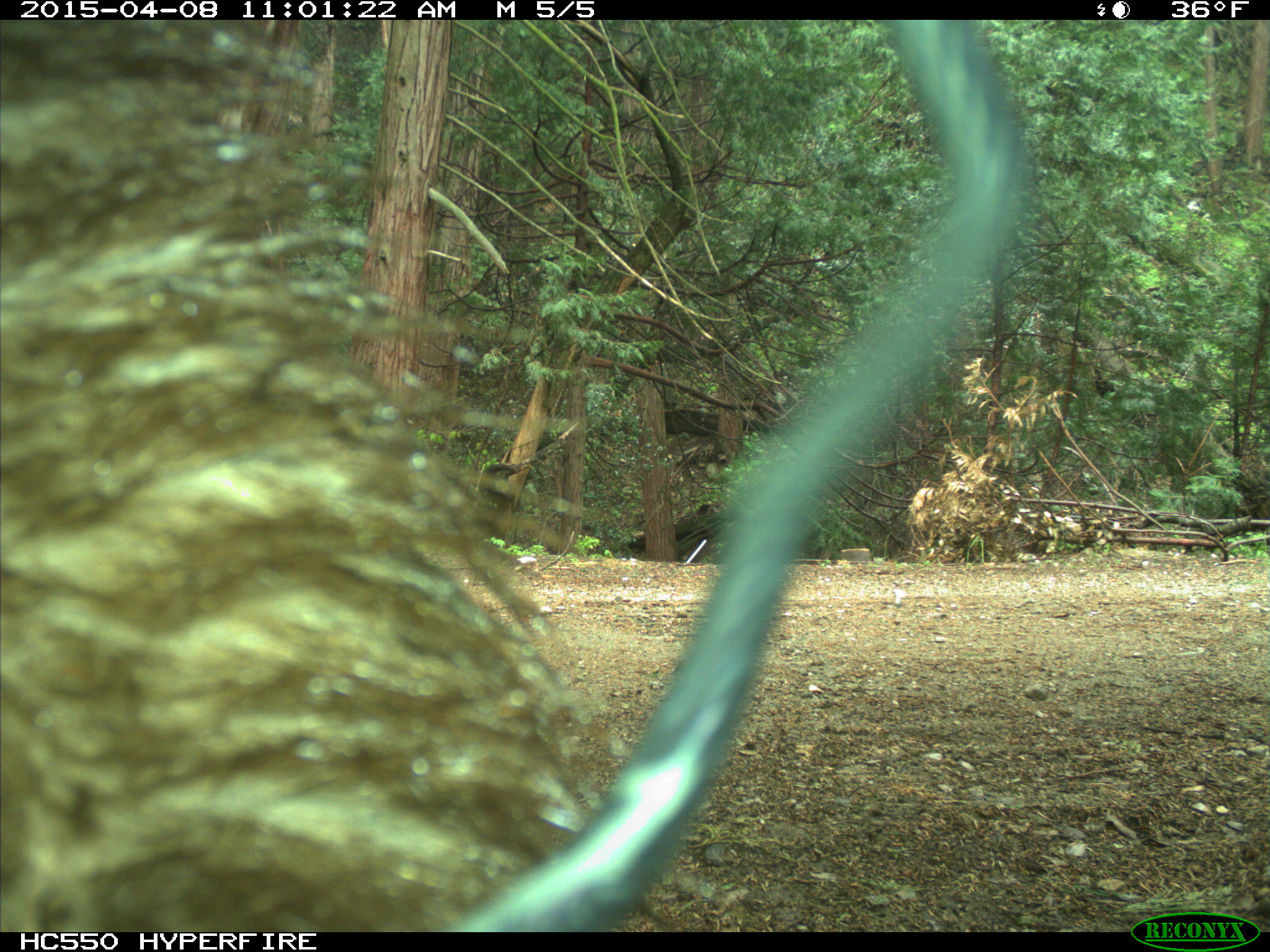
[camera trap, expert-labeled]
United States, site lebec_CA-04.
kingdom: Animalia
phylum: Chordata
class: Mammalia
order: Carnivora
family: Ursidae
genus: Ursus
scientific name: Ursus americanus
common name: american black bear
Ursus americanus (american black bear).